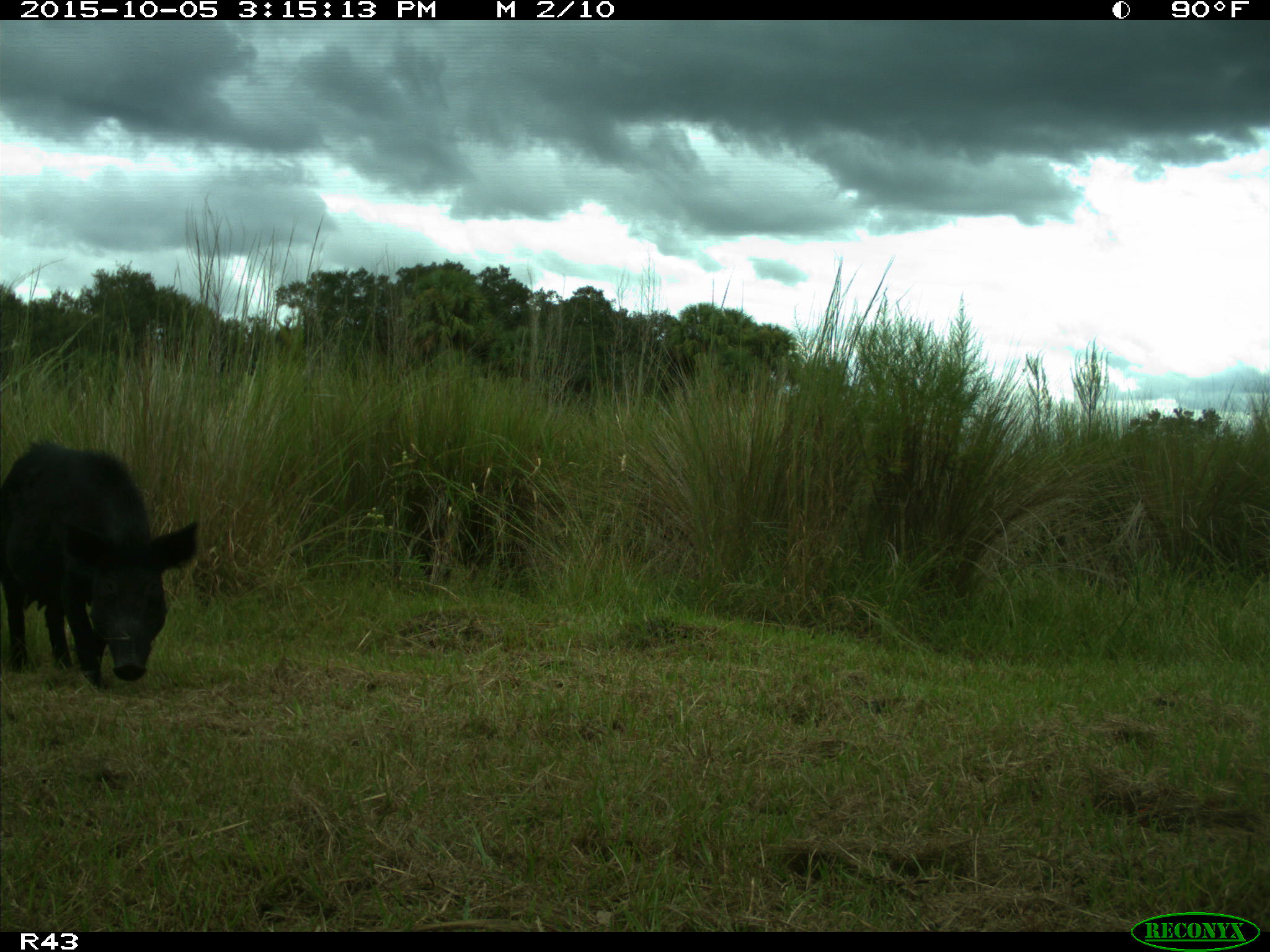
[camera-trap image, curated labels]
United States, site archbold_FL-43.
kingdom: Animalia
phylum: Chordata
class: Mammalia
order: Artiodactyla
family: Suidae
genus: Sus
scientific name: Sus scrofa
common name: wild boar